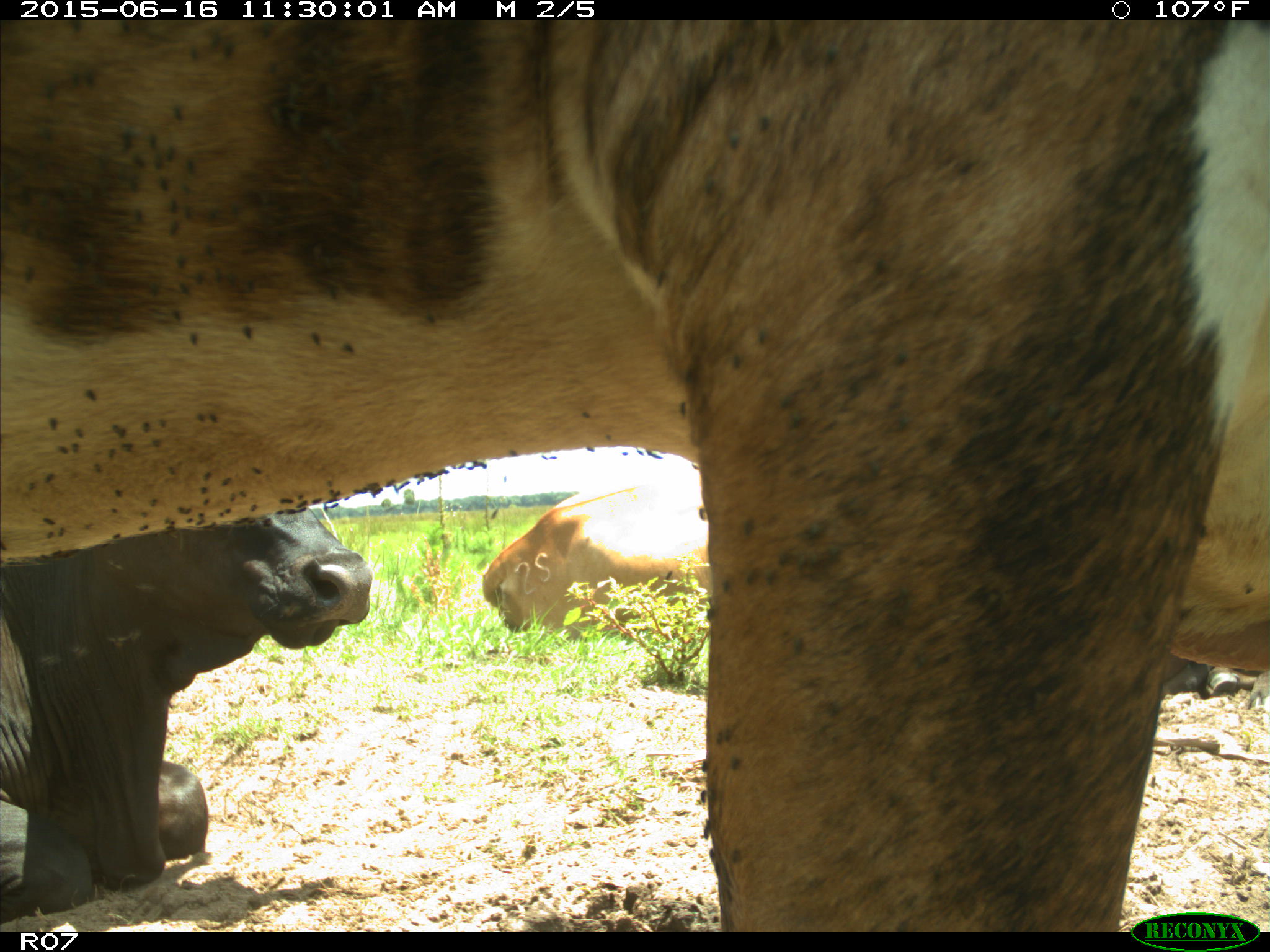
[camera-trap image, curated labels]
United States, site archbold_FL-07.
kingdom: Animalia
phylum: Chordata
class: Mammalia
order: Artiodactyla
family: Bovidae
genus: Bos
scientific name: Bos taurus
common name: domestic cow